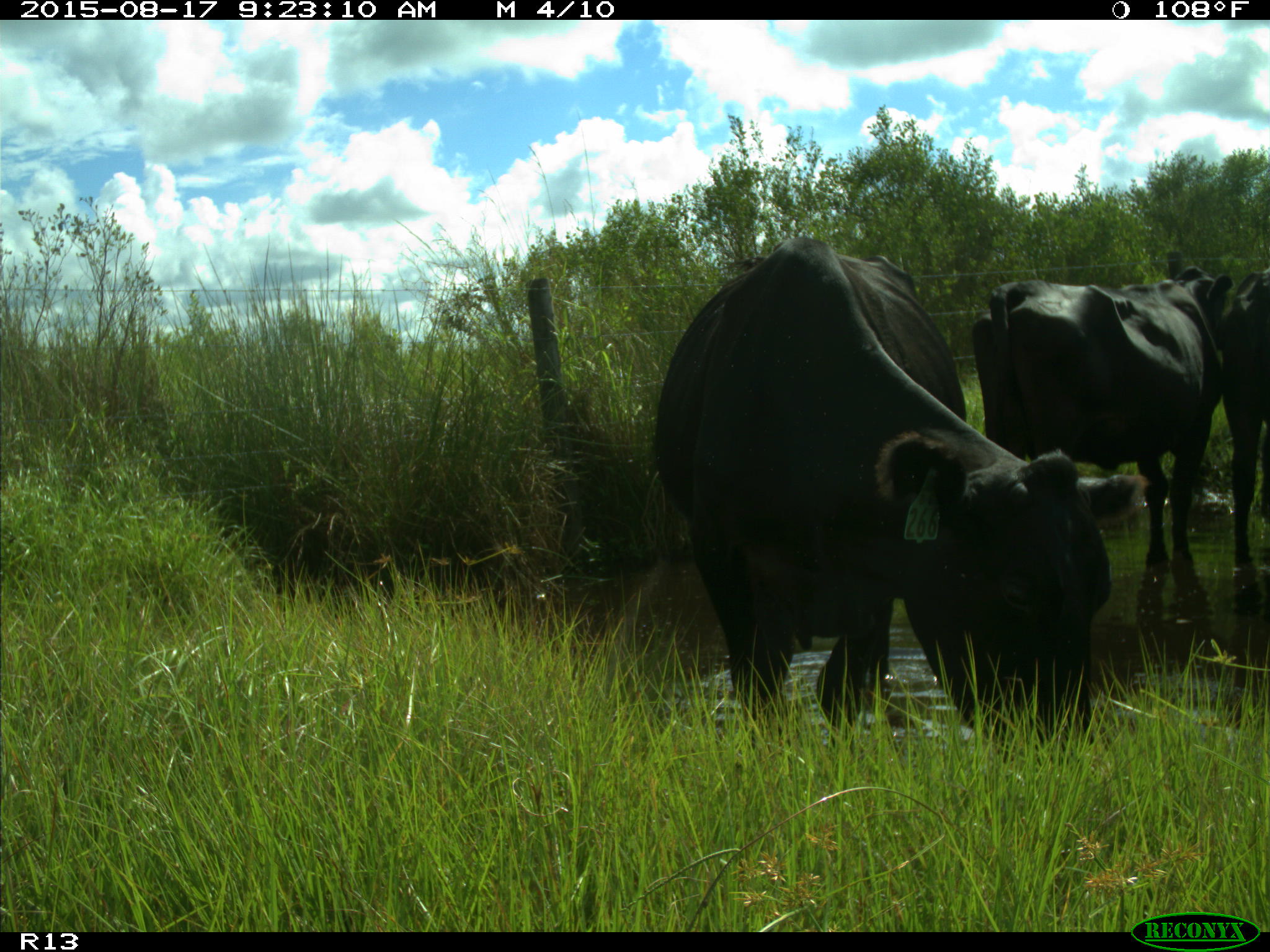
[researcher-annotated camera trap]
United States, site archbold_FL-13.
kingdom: Animalia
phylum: Chordata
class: Mammalia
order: Artiodactyla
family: Bovidae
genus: Bos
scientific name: Bos taurus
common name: domestic cow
Bos taurus (domestic cow).